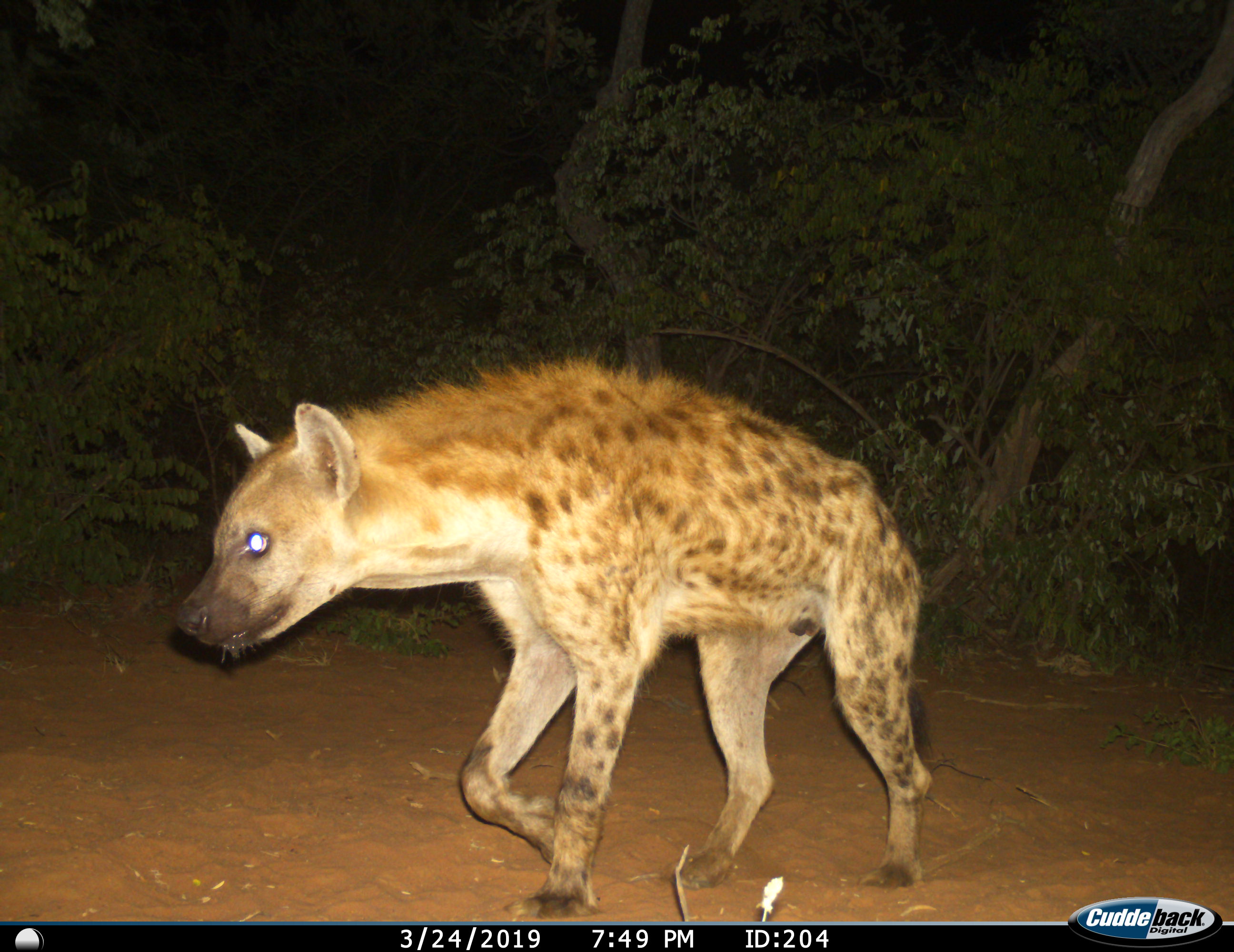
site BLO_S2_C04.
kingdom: Animalia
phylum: Chordata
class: Mammalia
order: Carnivora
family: Hyaenidae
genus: Crocuta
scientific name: Crocuta crocuta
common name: spotted hyena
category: hyenaspotted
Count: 1.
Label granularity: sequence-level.